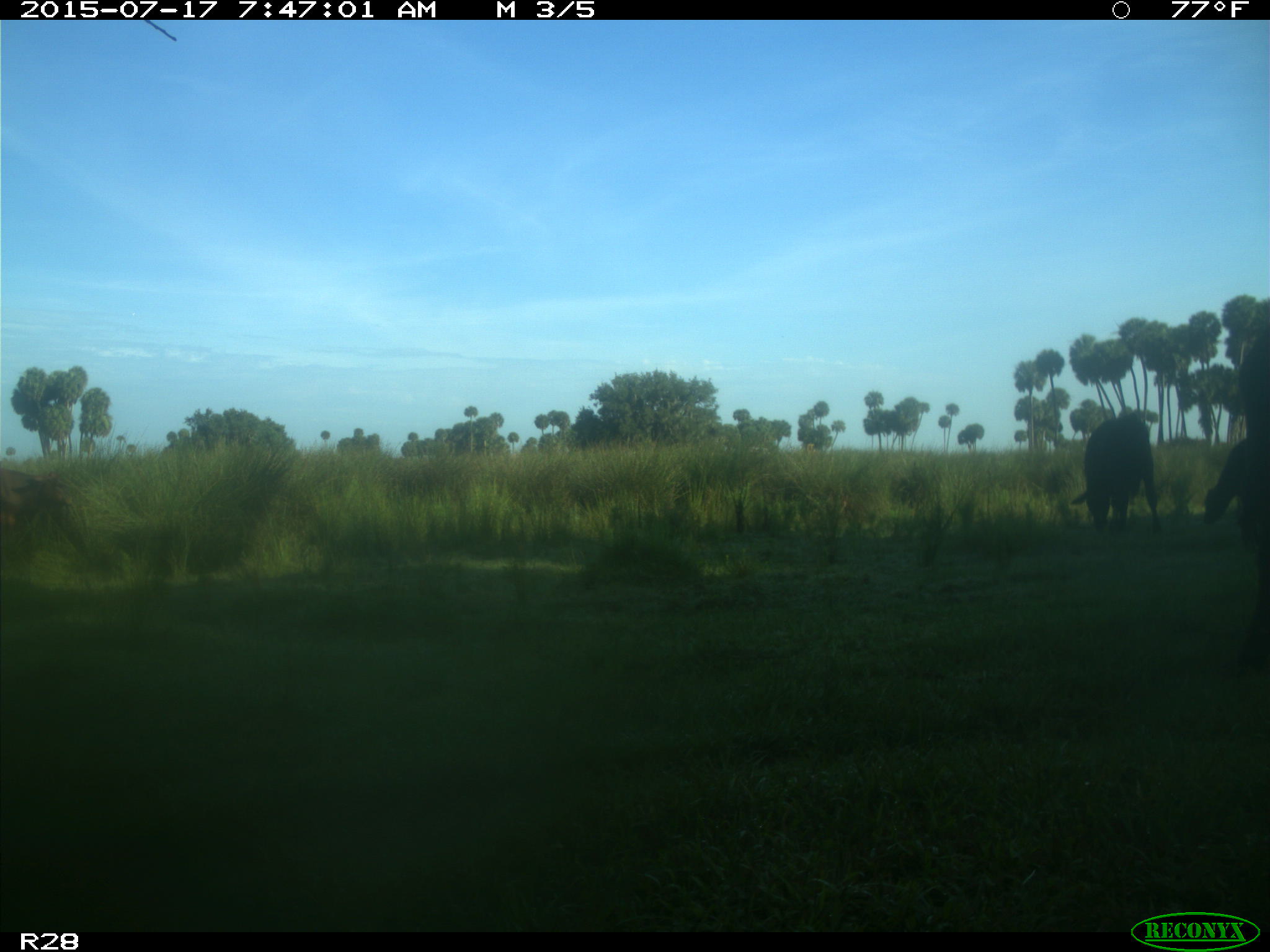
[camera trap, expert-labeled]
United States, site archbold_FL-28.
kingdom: Animalia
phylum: Chordata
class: Mammalia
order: Artiodactyla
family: Bovidae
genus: Bos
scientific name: Bos taurus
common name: domestic cow